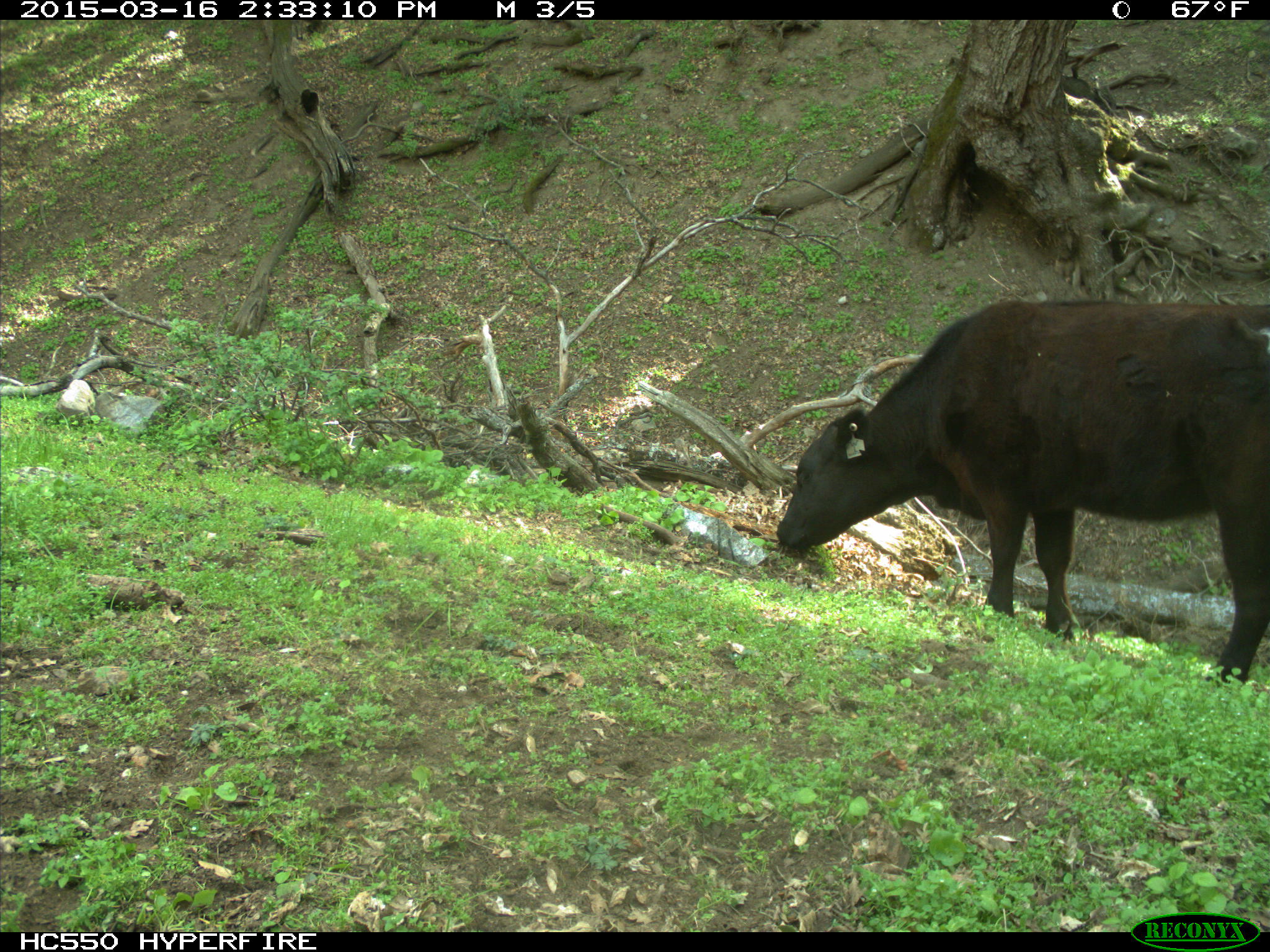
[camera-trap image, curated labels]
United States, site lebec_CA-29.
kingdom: Animalia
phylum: Chordata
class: Mammalia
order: Artiodactyla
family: Bovidae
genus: Bos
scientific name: Bos taurus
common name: domestic cow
Bos taurus (domestic cow).